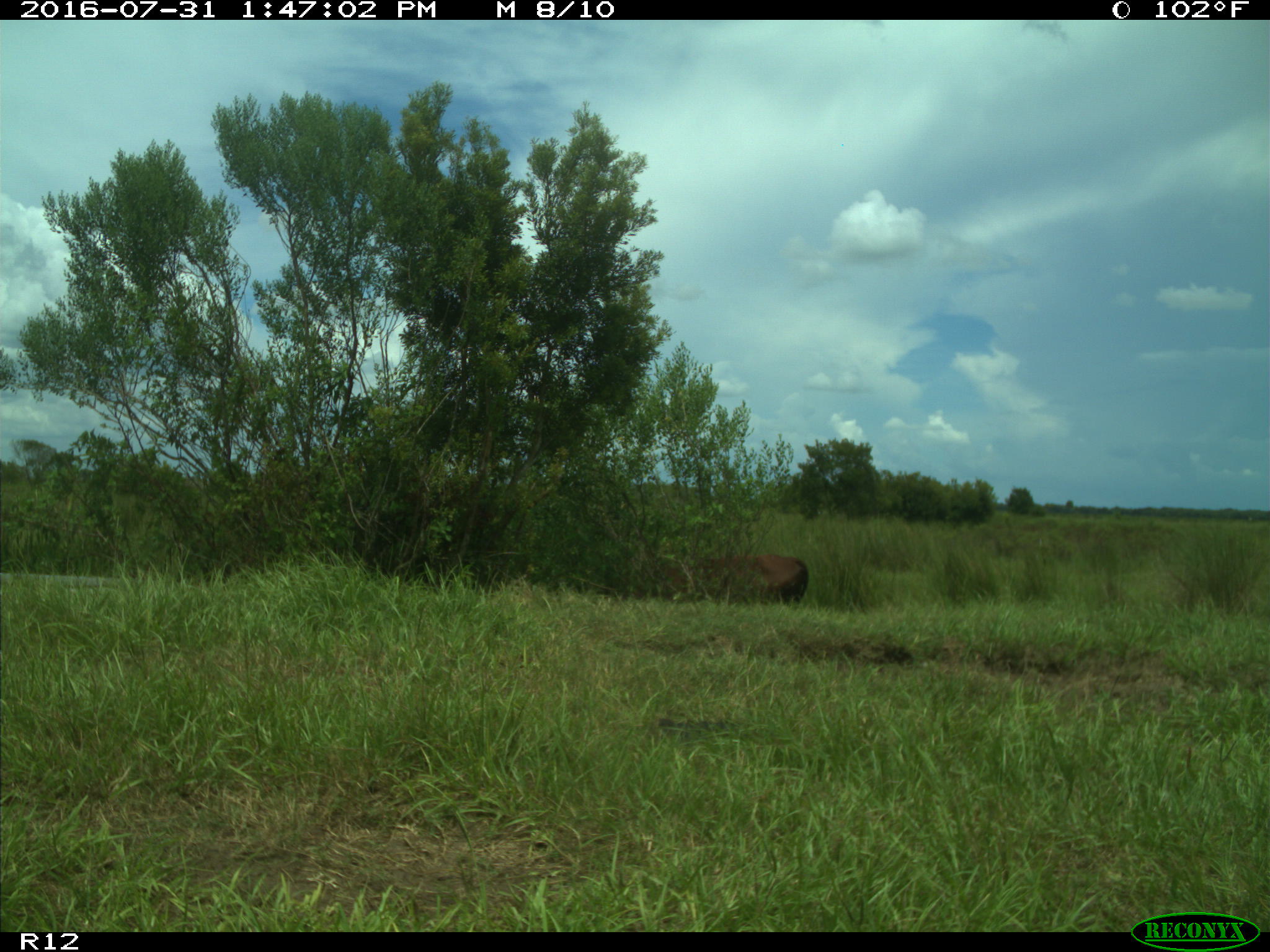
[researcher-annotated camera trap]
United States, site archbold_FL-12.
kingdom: Animalia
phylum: Chordata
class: Mammalia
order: Artiodactyla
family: Bovidae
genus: Bos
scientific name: Bos taurus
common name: domestic cow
Bos taurus (domestic cow).